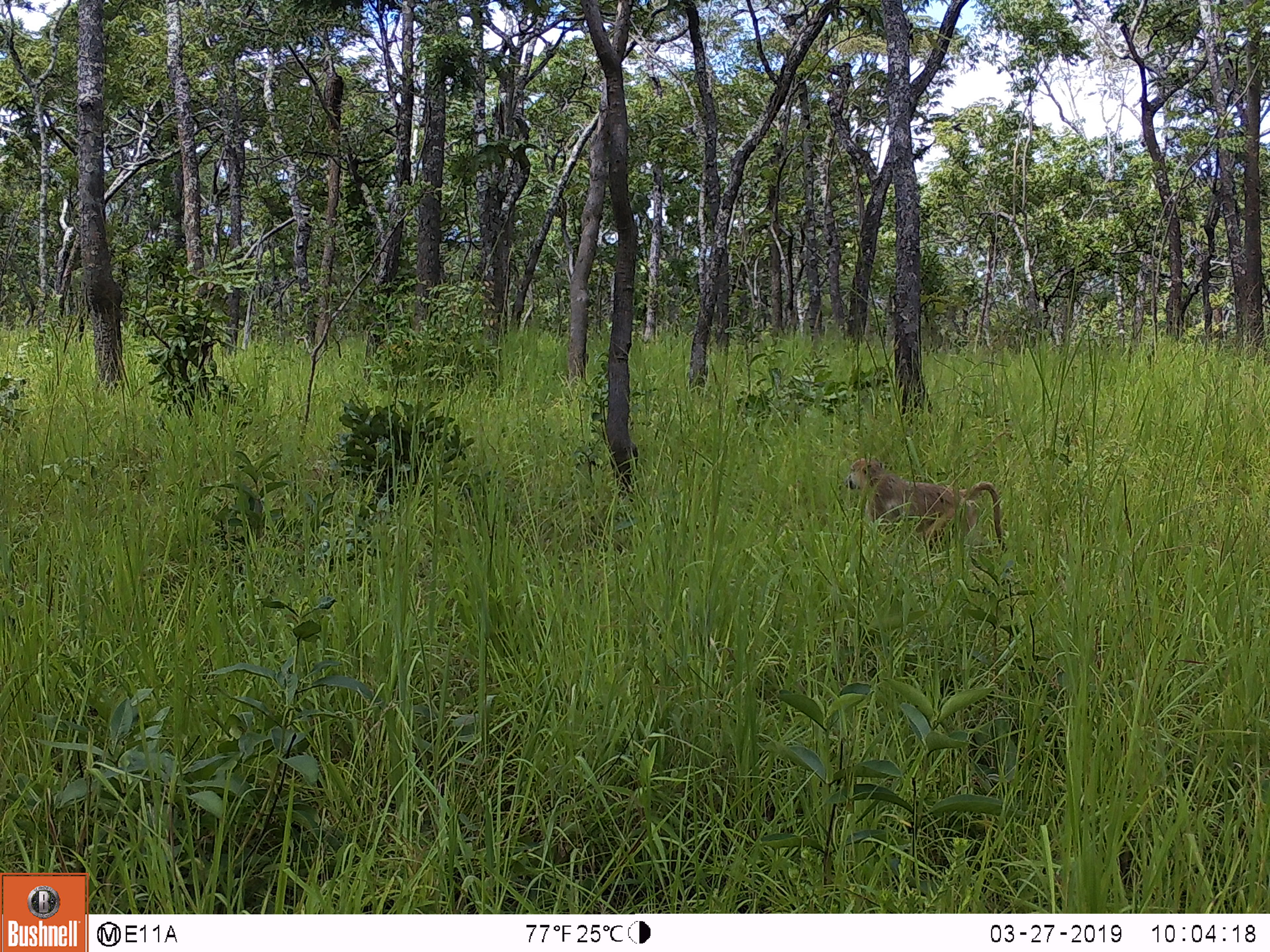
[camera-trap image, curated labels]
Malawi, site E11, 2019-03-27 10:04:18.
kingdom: Animalia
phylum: Chordata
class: Mammalia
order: Primates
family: Cercopithecidae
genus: Papio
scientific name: Papio cynocephalus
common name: yellow baboon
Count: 1.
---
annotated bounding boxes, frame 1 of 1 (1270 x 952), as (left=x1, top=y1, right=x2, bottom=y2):
yellow baboon: (left=840, top=454, right=1008, bottom=550)